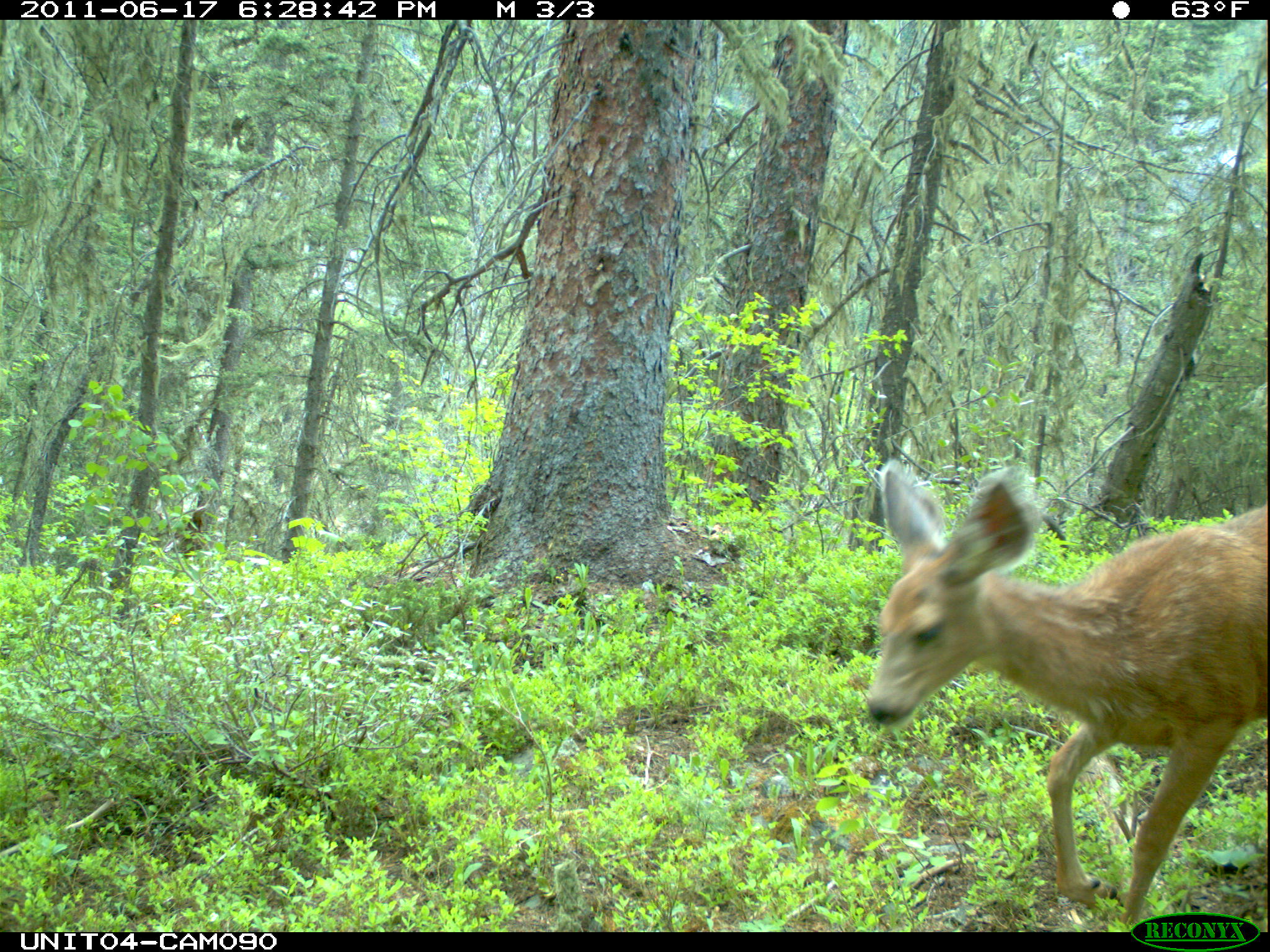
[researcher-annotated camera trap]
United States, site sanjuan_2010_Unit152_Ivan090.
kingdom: Animalia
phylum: Chordata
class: Mammalia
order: Artiodactyla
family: Cervidae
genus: Odocoileus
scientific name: Odocoileus hemionus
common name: mule deer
Odocoileus hemionus (mule deer).